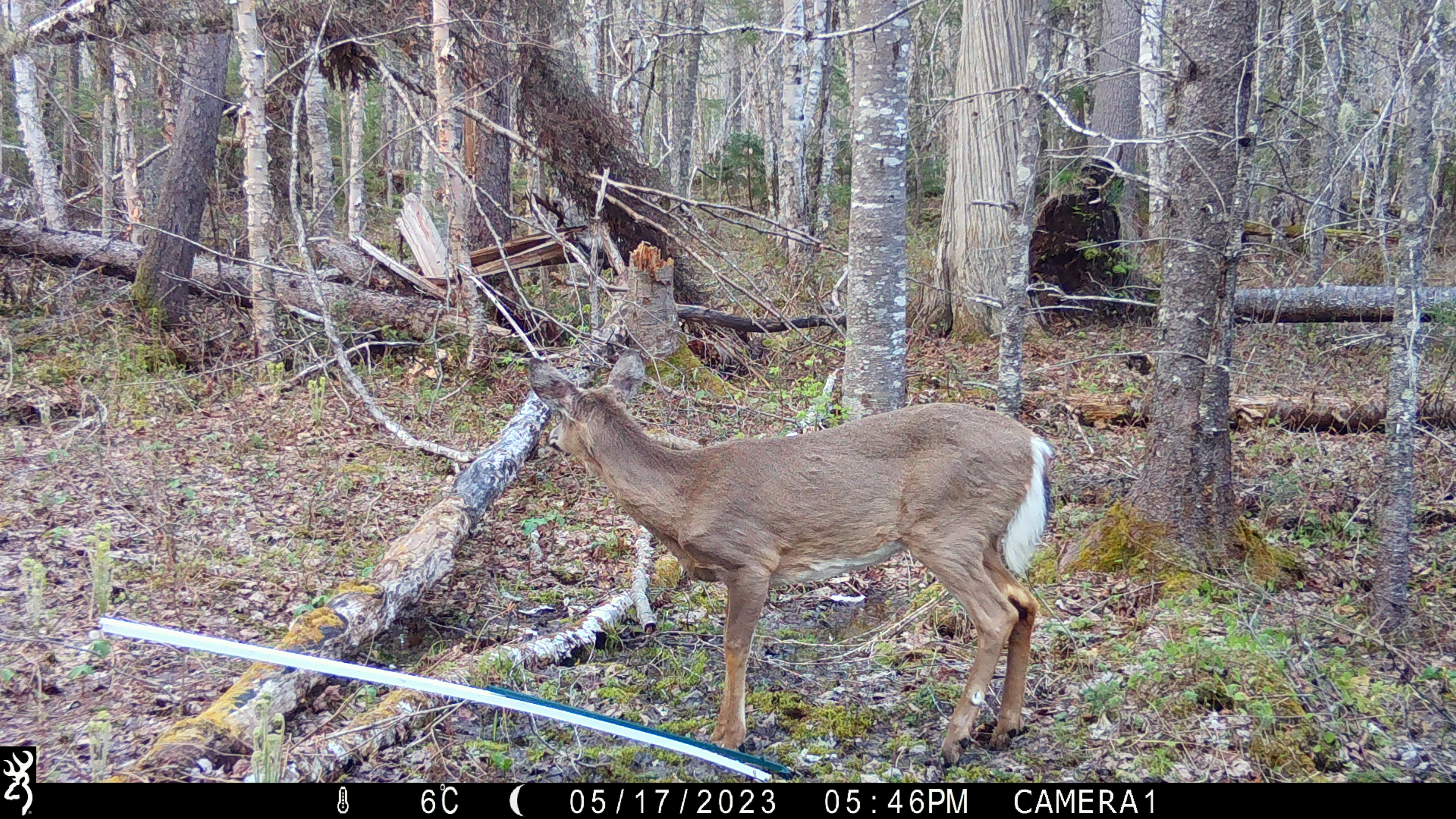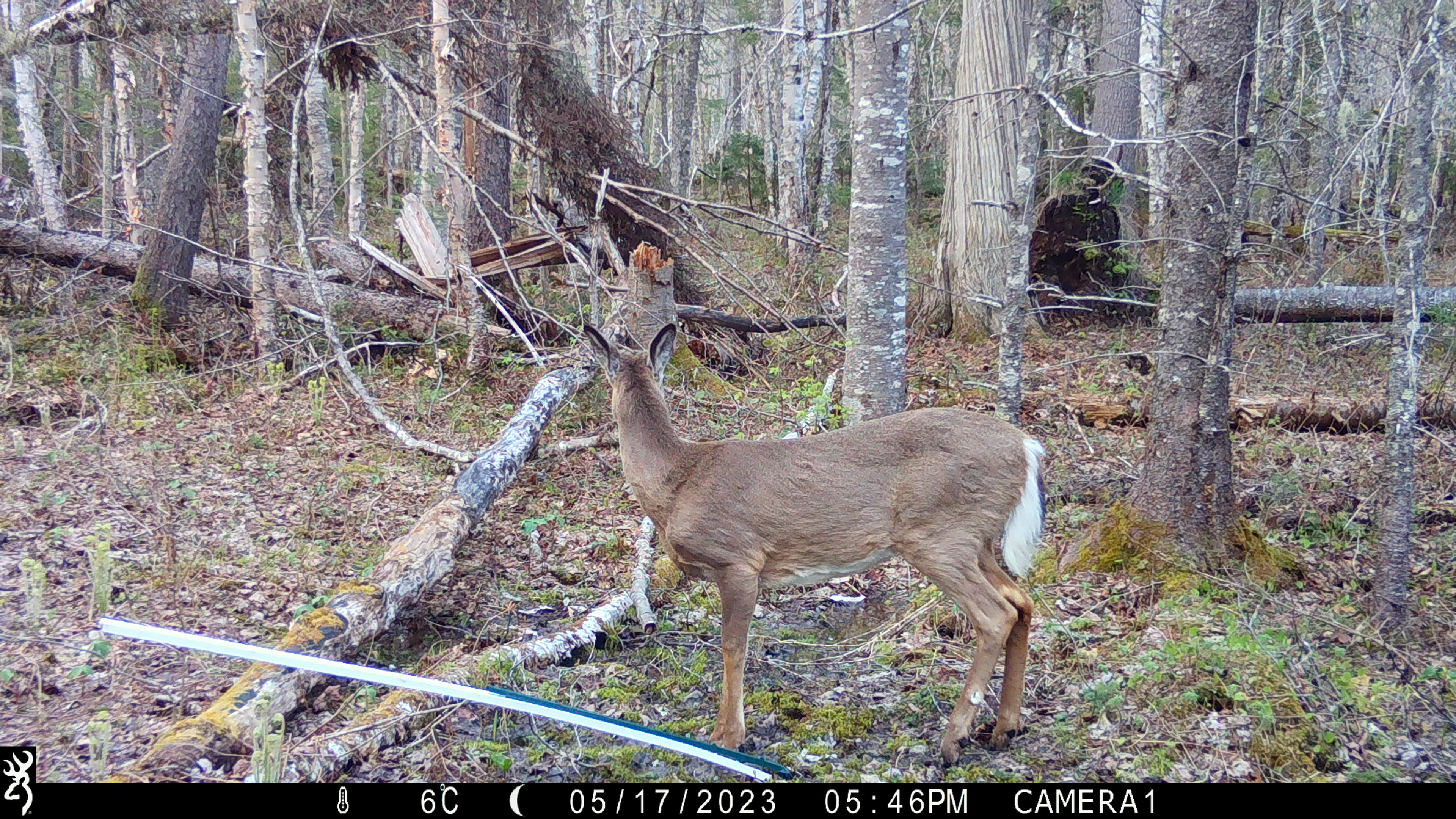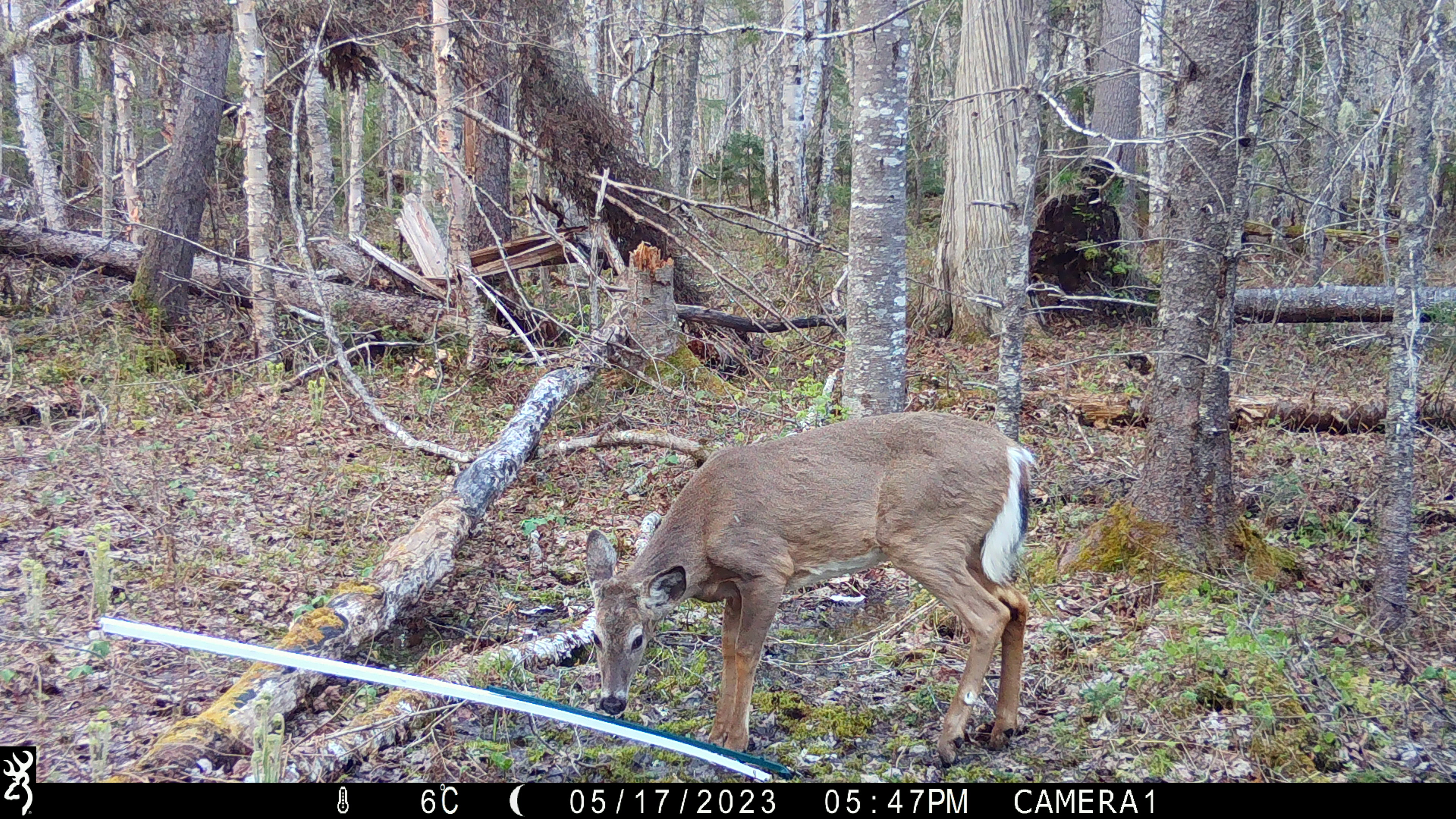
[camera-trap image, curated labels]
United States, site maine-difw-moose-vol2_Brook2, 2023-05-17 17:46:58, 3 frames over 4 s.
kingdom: Animalia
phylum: Chordata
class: Mammalia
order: Artiodactyla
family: Cervidae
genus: Odocoileus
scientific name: Odocoileus virginianus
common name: white-tailed deer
White-tailed deer (Odocoileus virginianus).